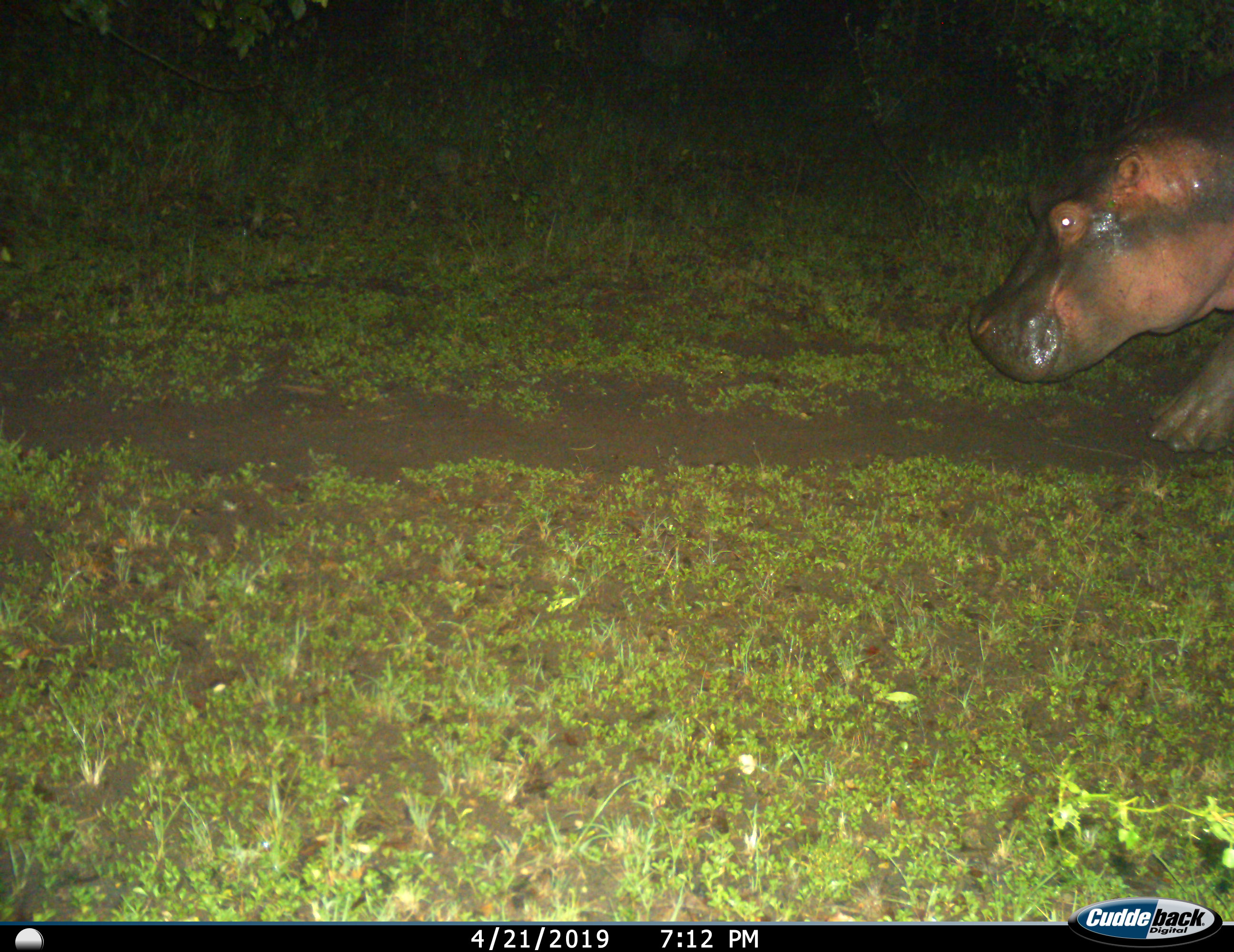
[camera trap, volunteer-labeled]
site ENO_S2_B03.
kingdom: Animalia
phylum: Chordata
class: Mammalia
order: Artiodactyla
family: Hippopotamidae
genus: Hippopotamus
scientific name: Hippopotamus amphibius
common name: hippopotamus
Hippopotamus (Hippopotamus amphibius), count 1. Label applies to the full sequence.